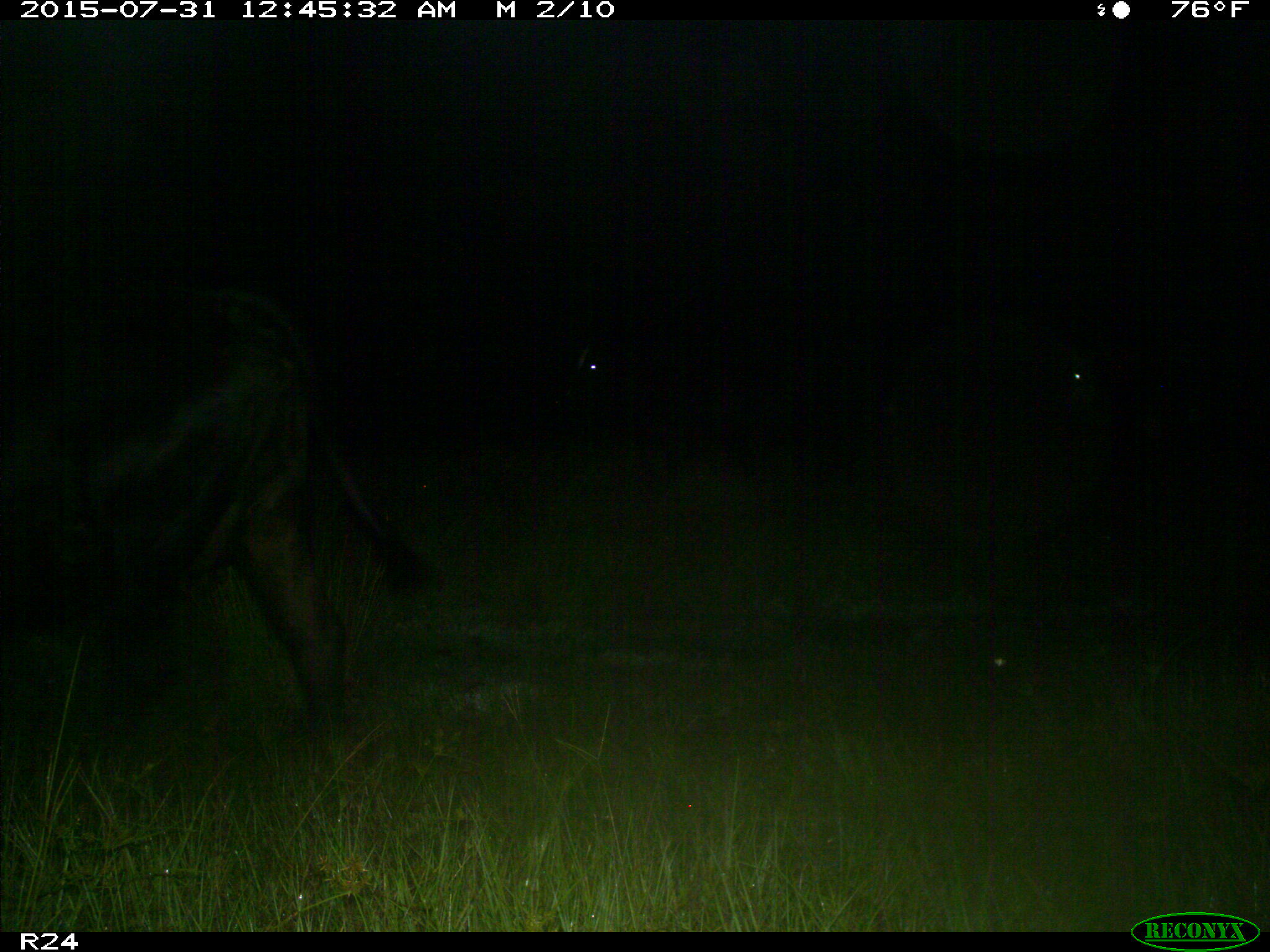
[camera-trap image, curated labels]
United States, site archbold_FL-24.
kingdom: Animalia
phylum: Chordata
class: Mammalia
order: Artiodactyla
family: Bovidae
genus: Bos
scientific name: Bos taurus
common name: domestic cow